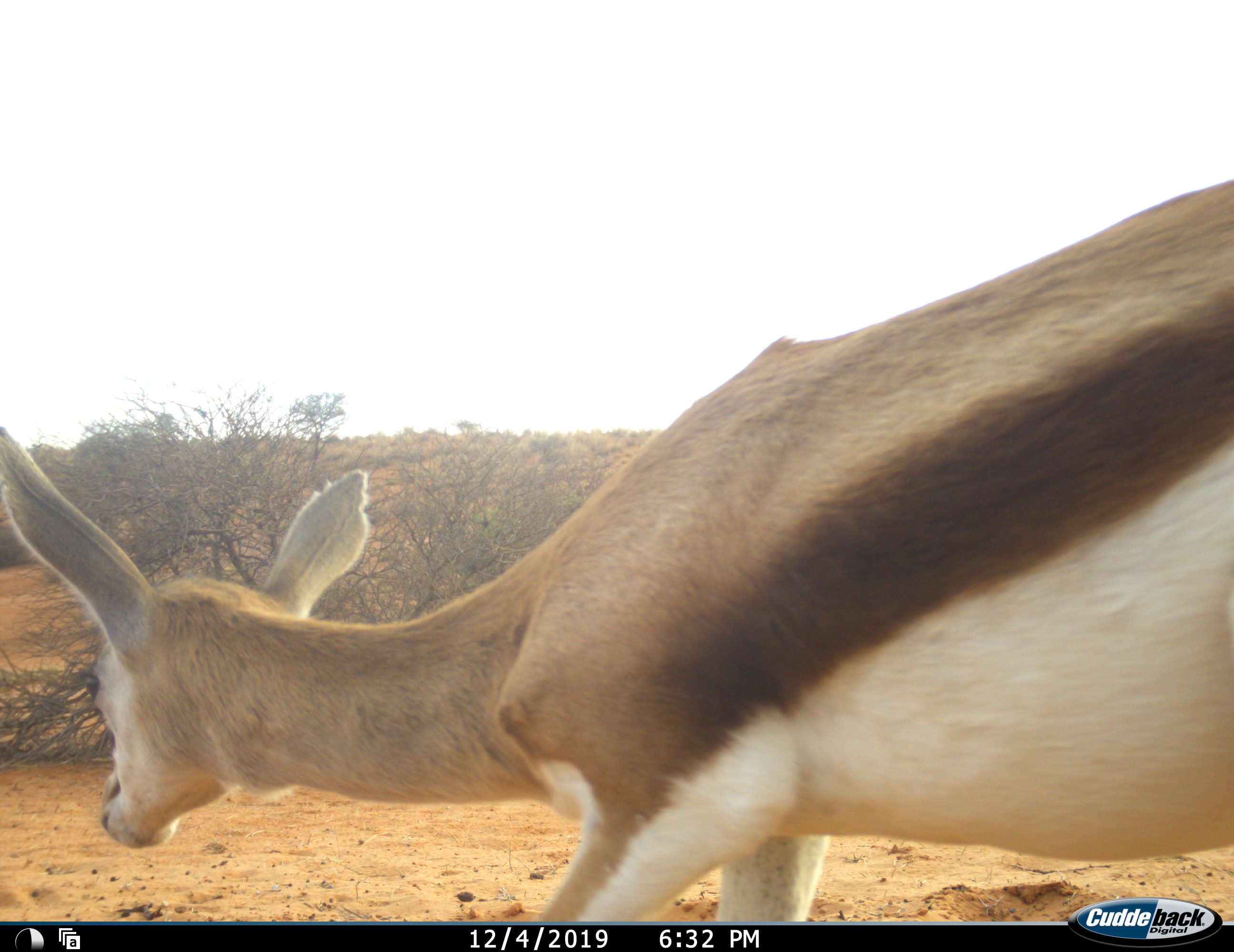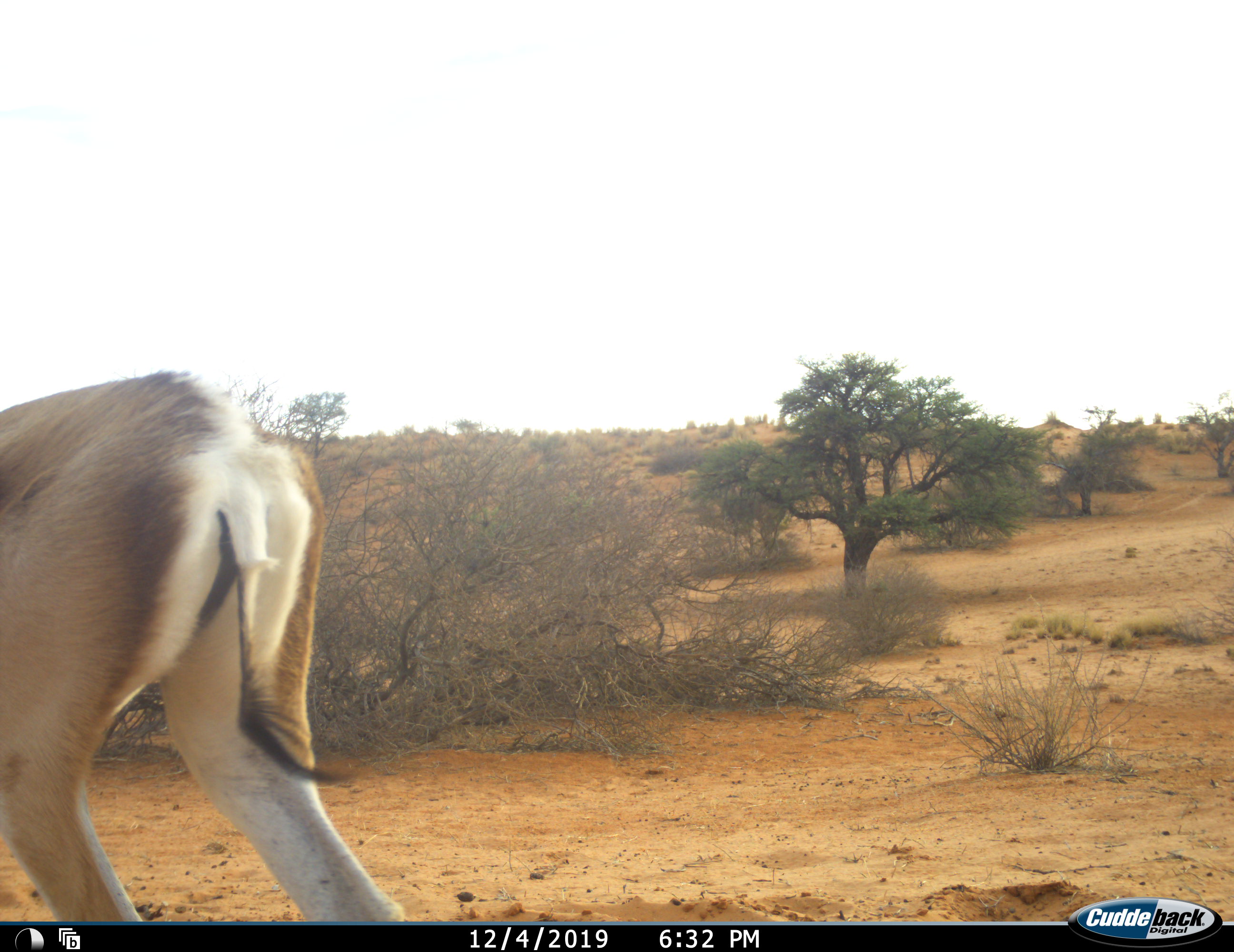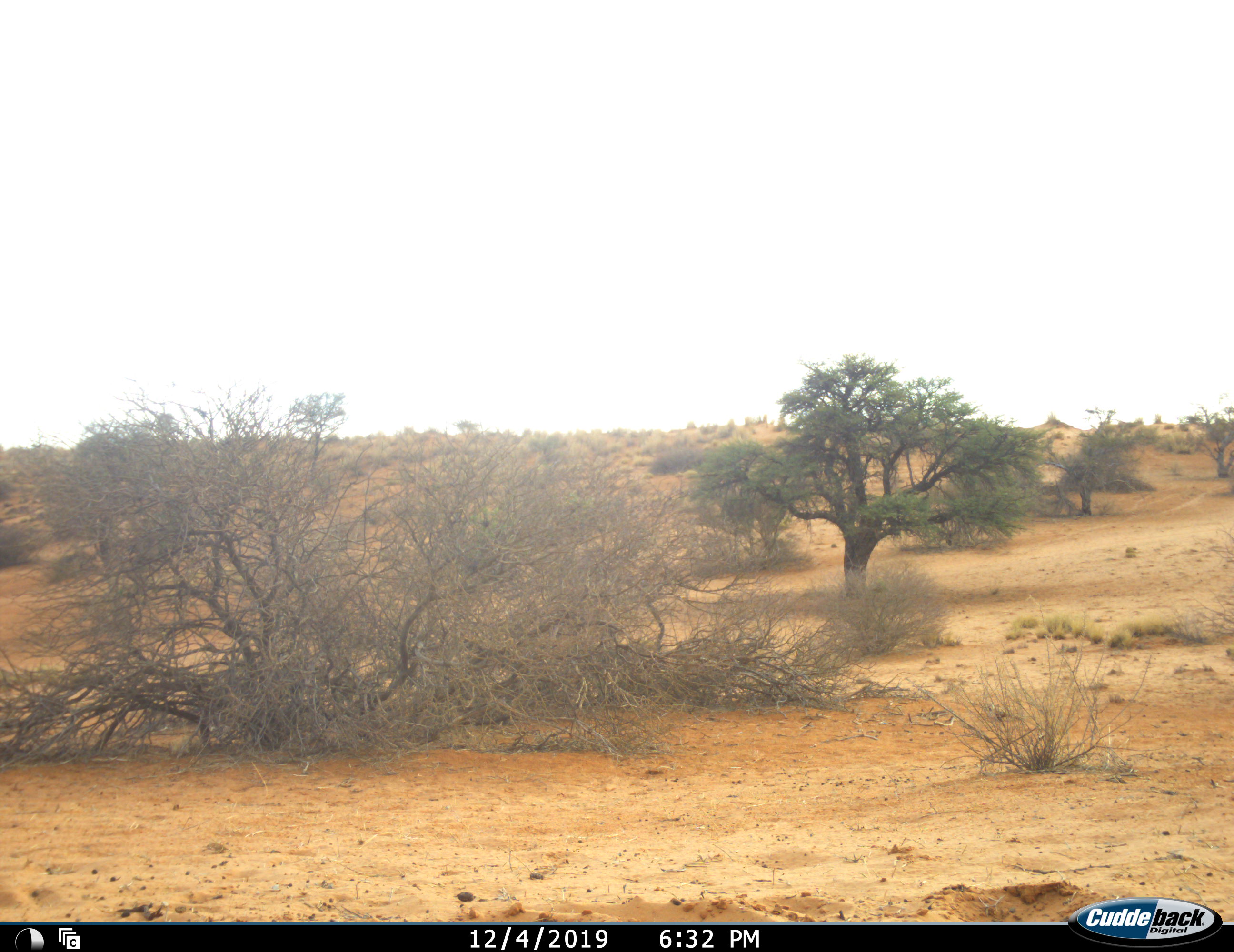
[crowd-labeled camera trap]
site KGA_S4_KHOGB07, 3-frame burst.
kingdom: Animalia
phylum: Chordata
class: Mammalia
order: Artiodactyla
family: Bovidae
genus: Antidorcas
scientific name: Antidorcas marsupialis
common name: springbok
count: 1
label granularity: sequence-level